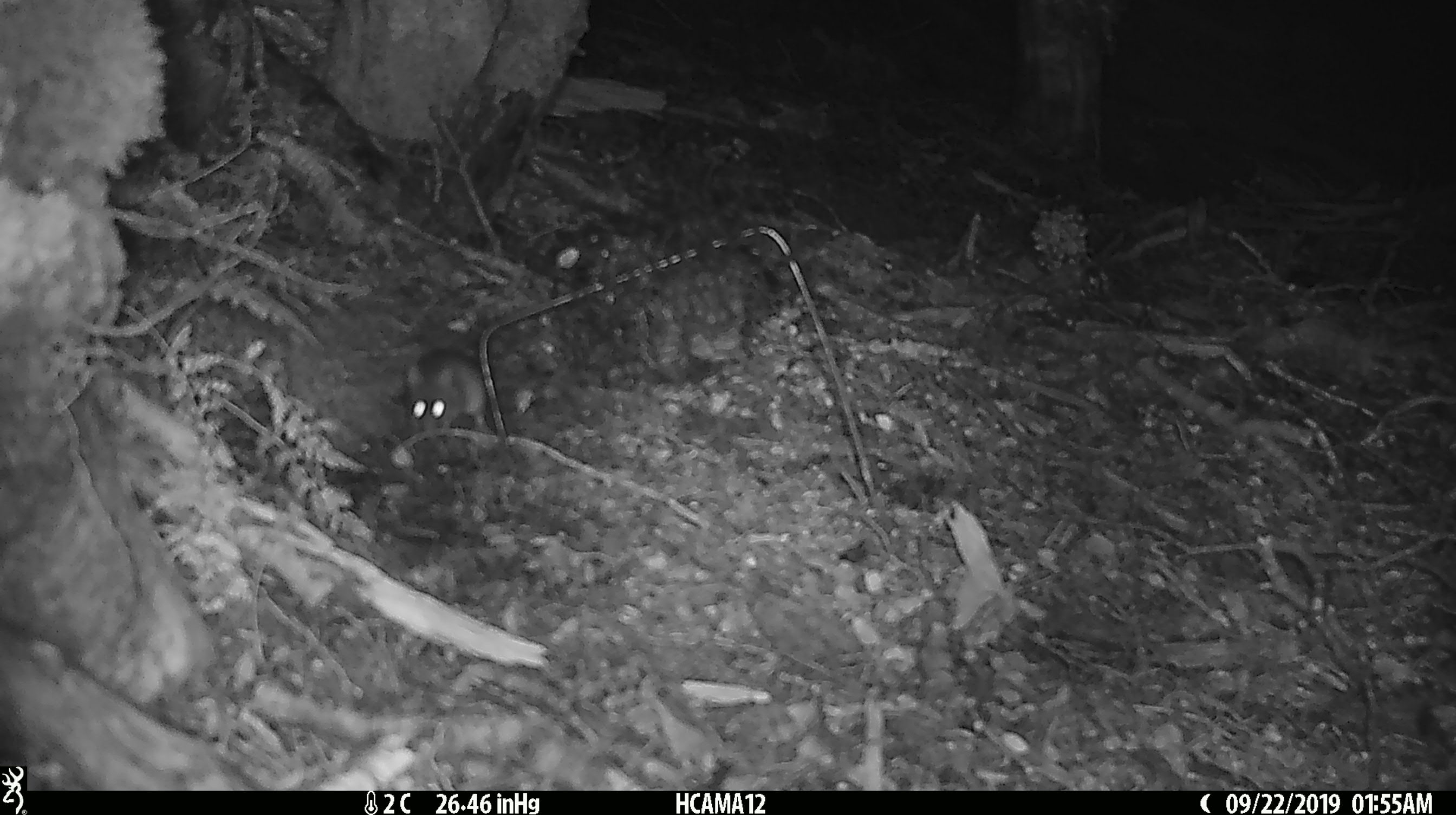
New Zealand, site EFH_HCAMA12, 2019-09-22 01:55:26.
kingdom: Animalia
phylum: Chordata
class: Mammalia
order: Rodentia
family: Muridae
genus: Mus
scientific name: Mus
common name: mouse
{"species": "mouse (Mus)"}